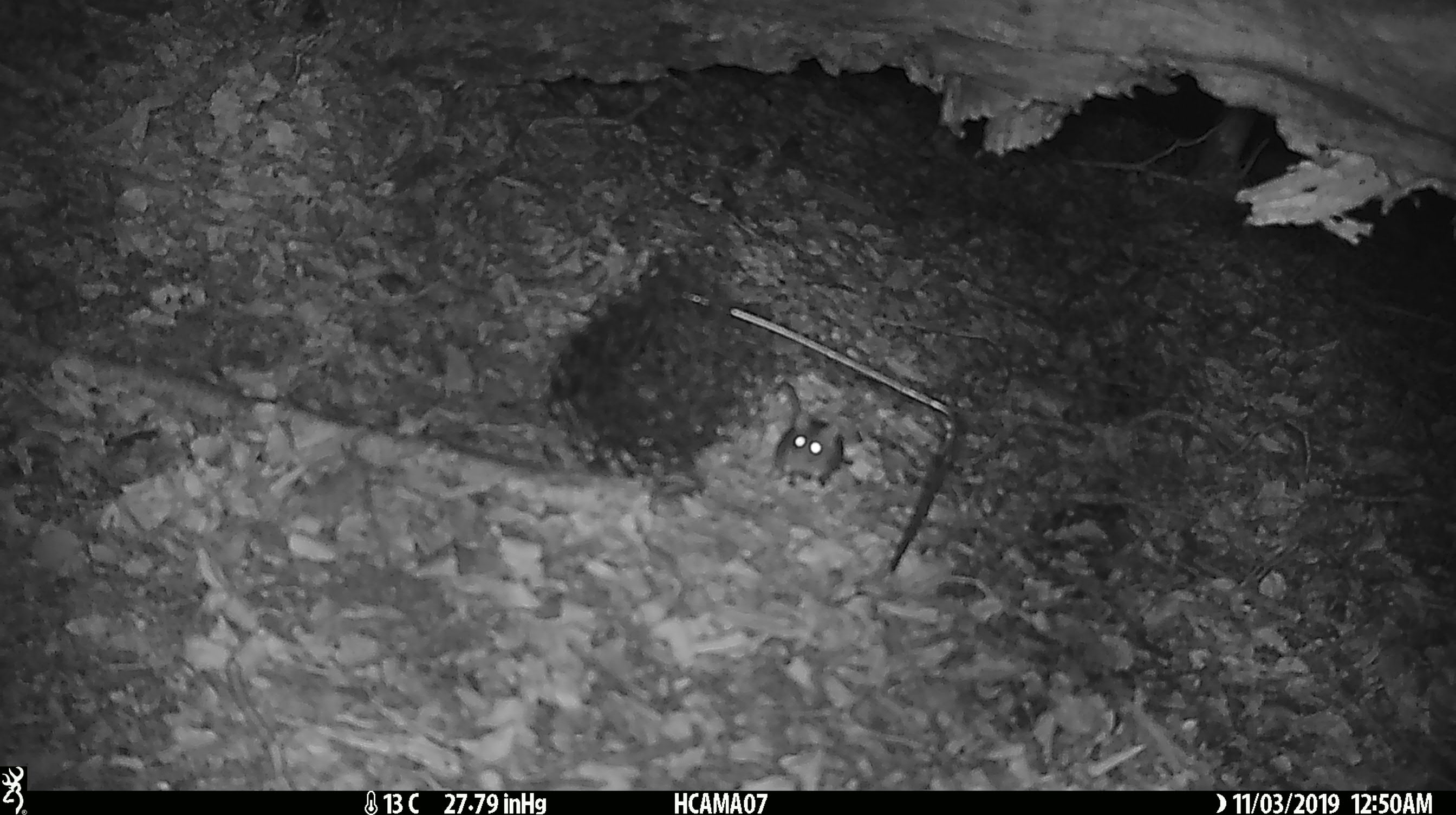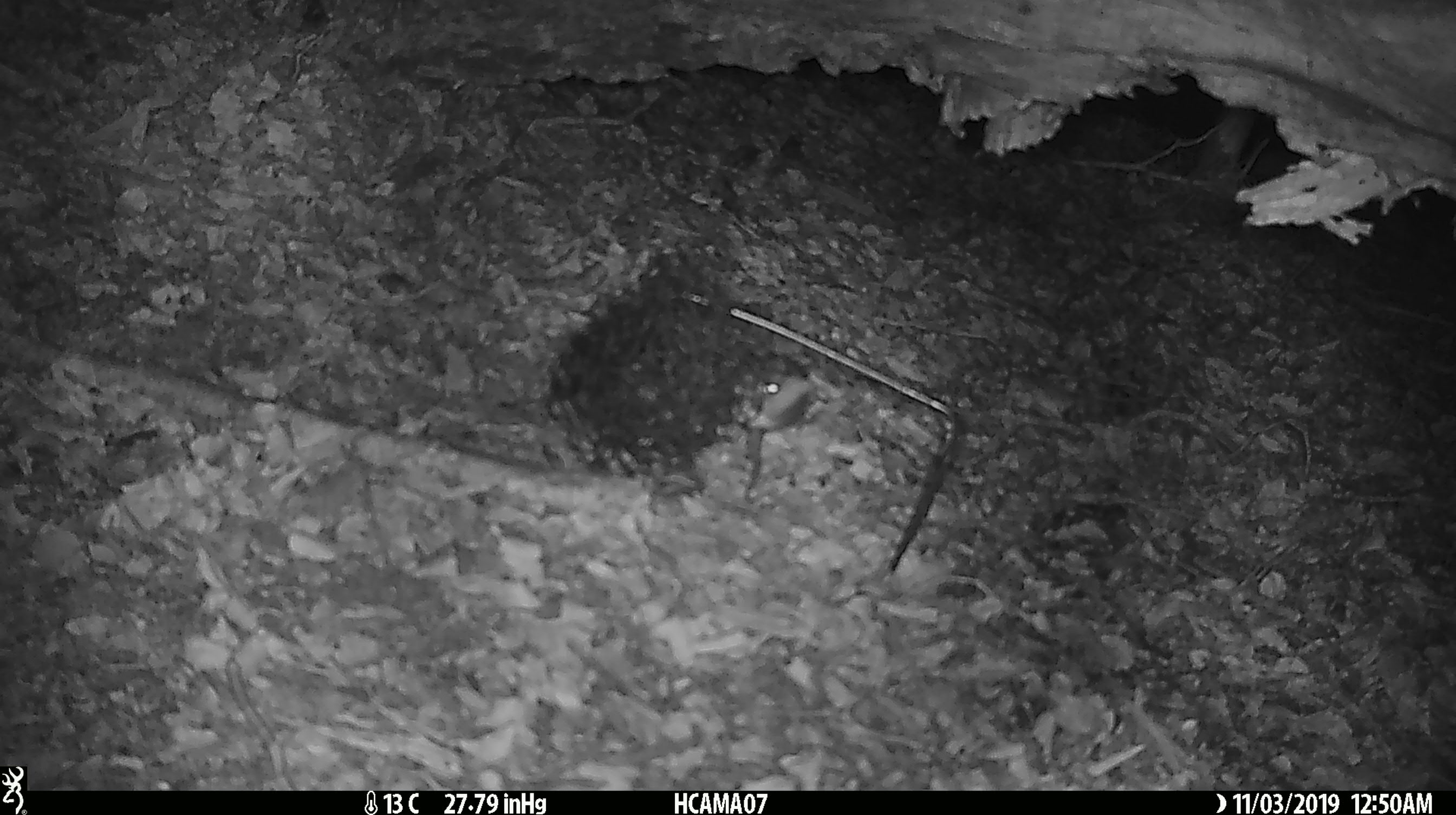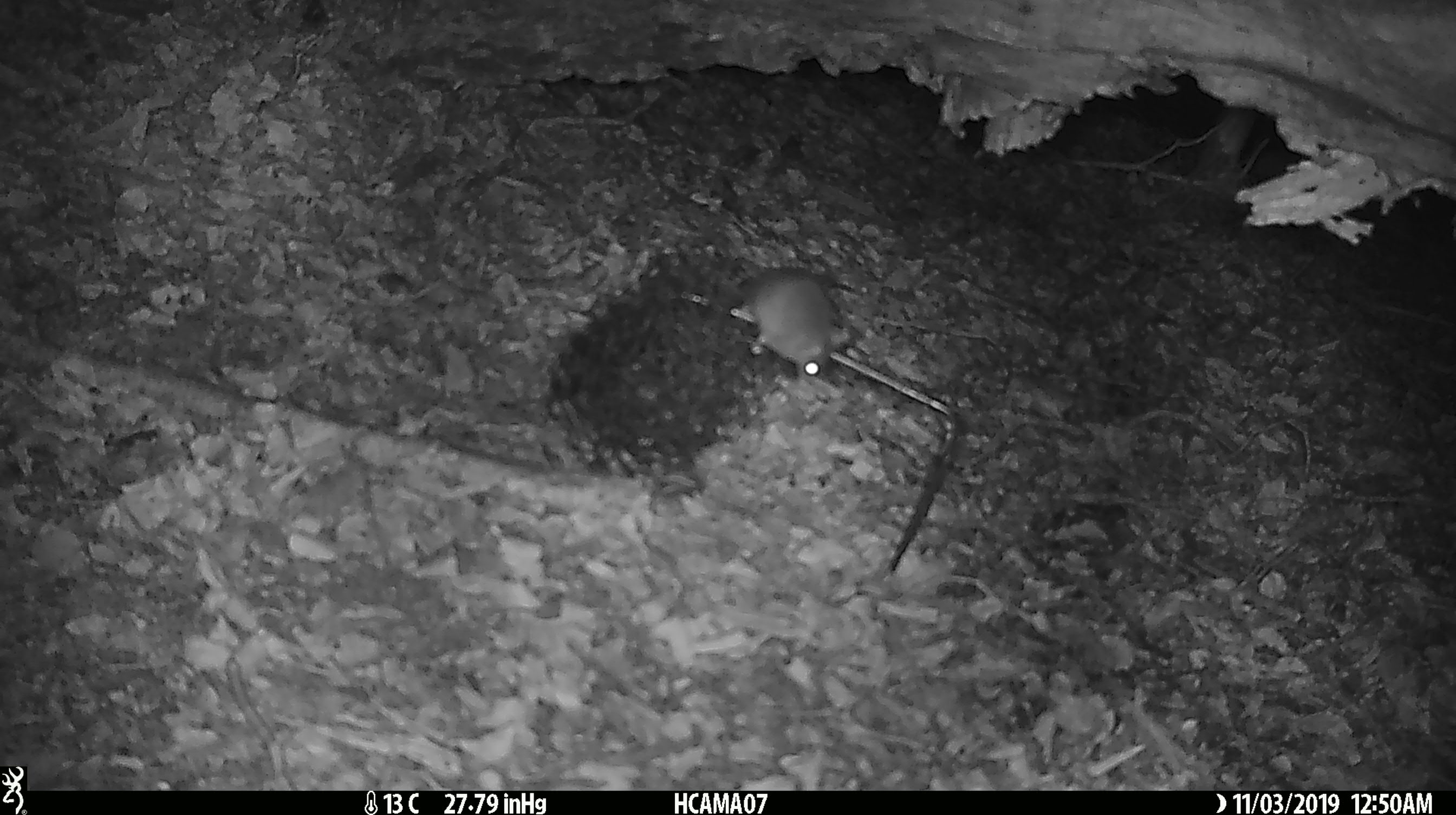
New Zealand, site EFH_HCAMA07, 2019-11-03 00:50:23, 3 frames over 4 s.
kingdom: Animalia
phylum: Chordata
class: Mammalia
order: Rodentia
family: Muridae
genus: Mus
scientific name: Mus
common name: mouse